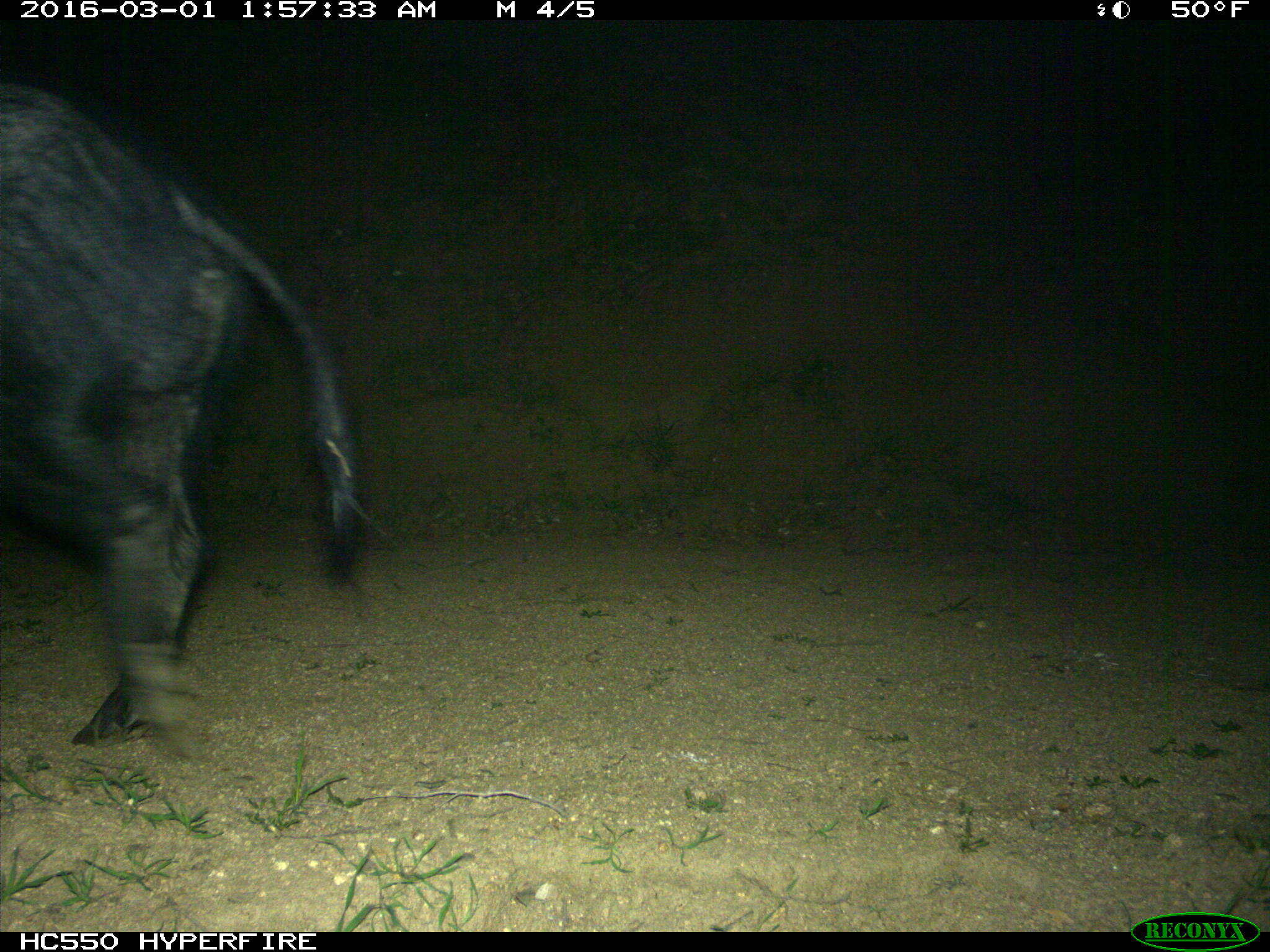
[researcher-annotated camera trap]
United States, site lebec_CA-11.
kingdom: Animalia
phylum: Chordata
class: Mammalia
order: Artiodactyla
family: Suidae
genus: Sus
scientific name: Sus scrofa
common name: wild boar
Sus scrofa (wild boar).